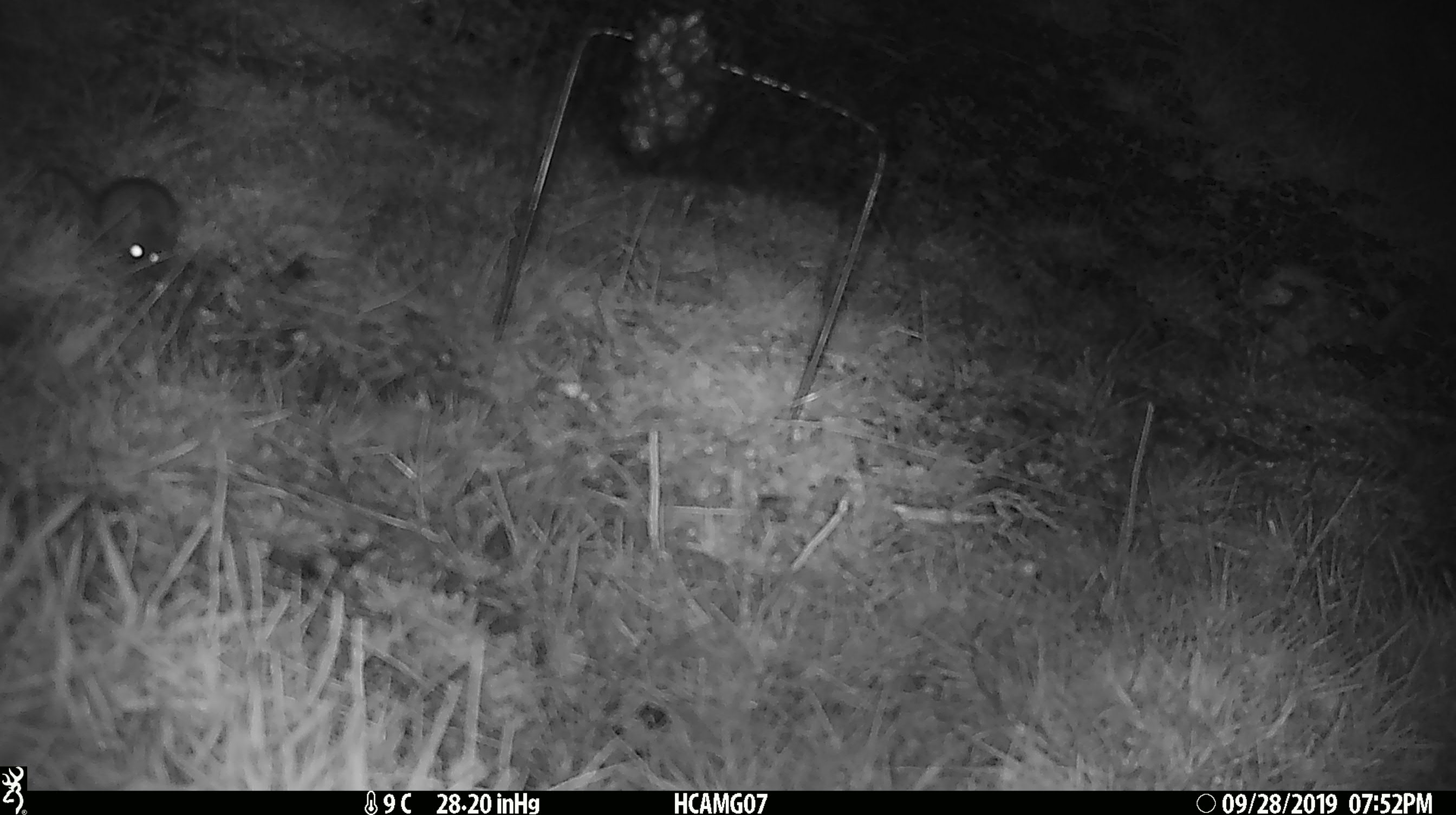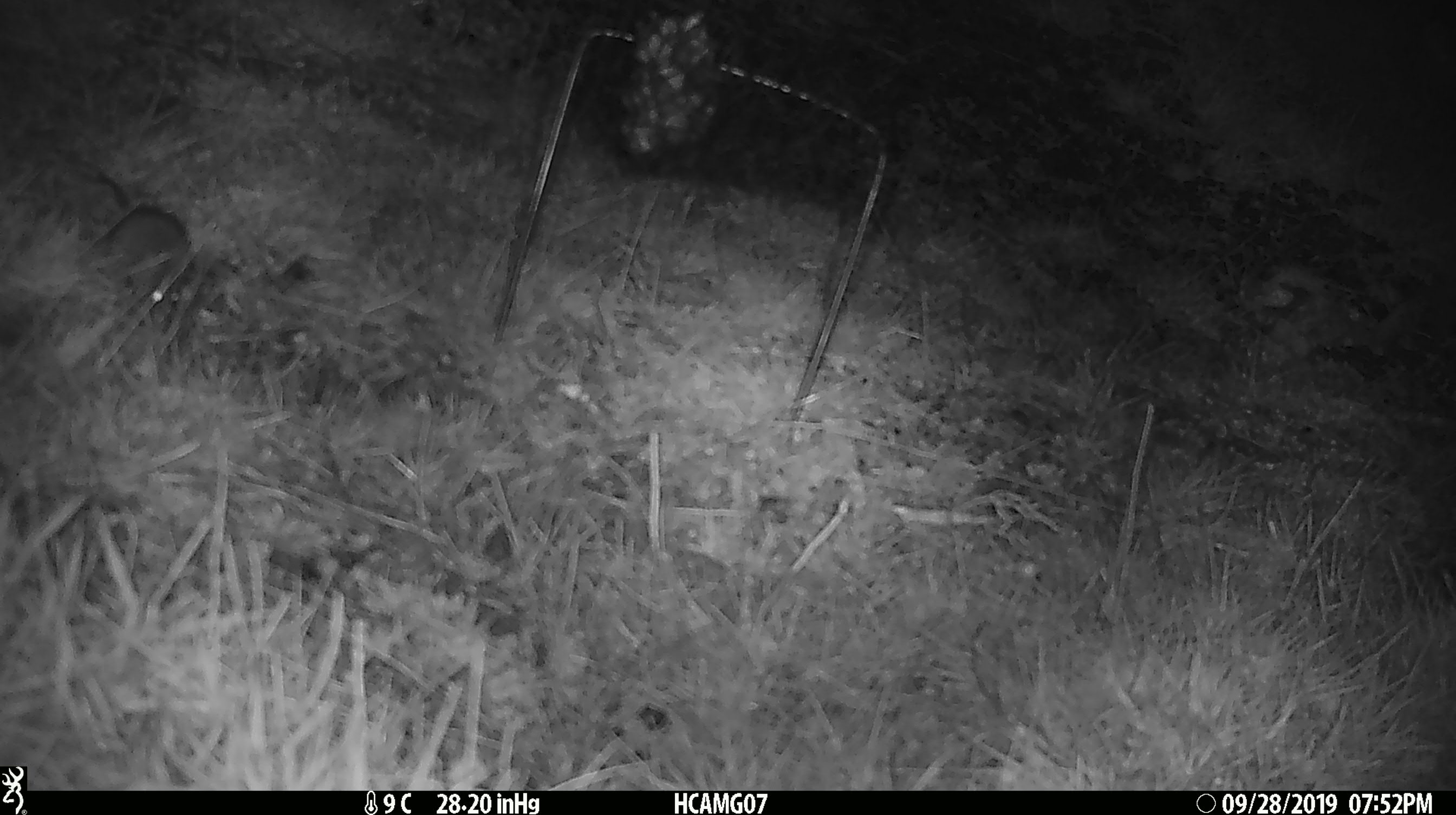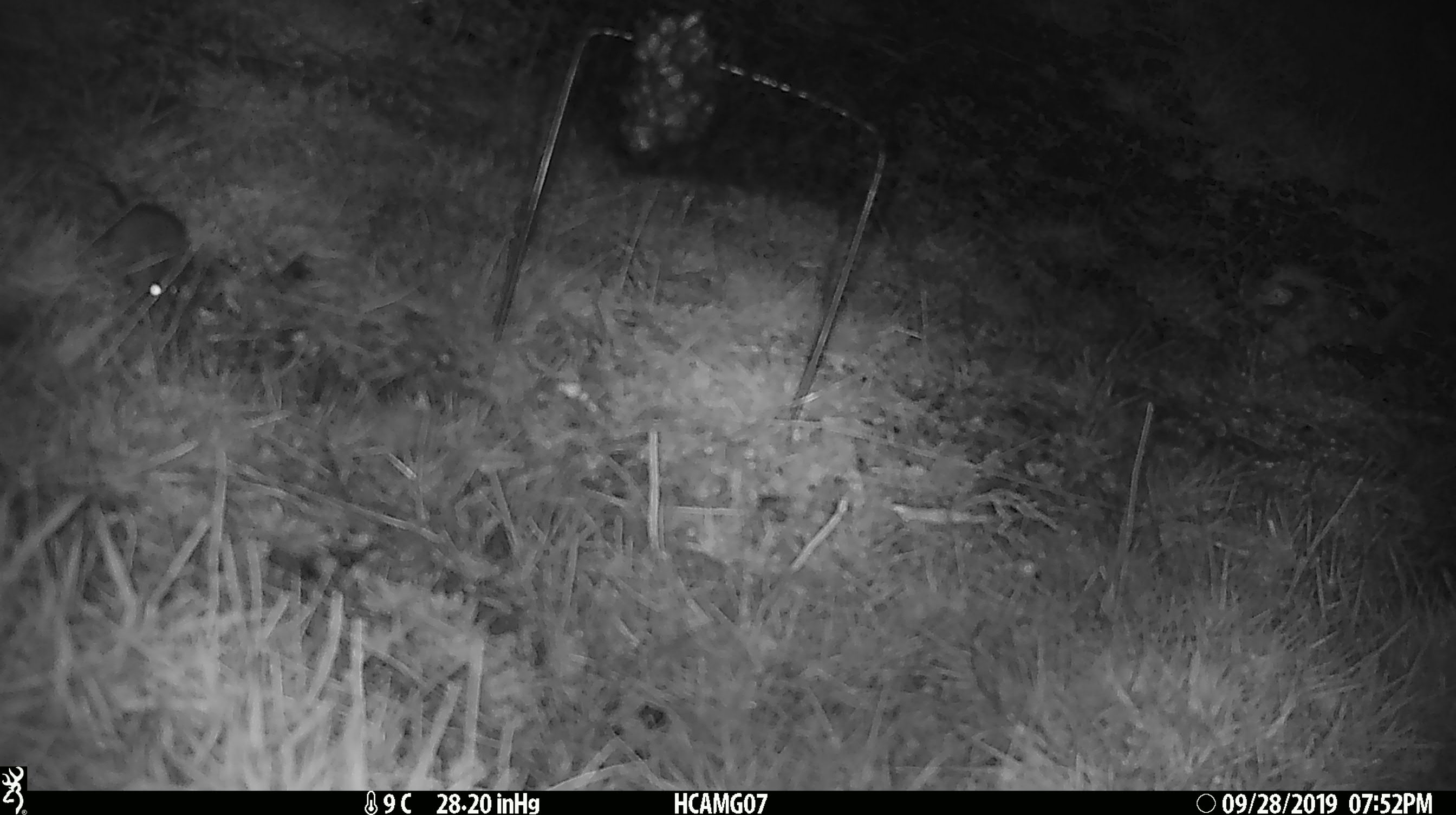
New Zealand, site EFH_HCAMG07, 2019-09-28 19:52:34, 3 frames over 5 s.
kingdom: Animalia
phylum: Chordata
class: Mammalia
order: Rodentia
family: Muridae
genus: Mus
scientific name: Mus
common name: mouse